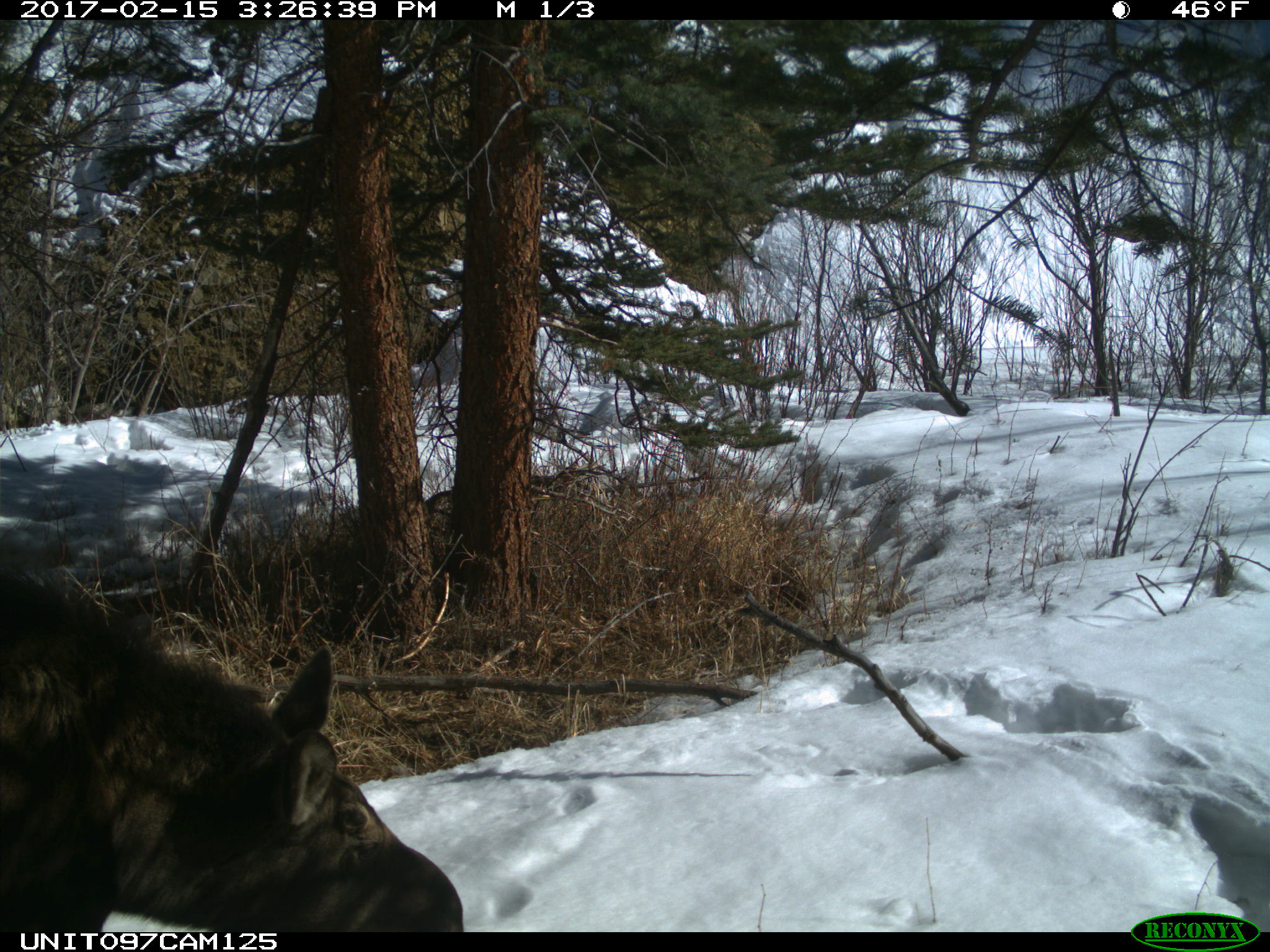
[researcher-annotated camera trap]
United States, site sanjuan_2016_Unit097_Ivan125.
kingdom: Animalia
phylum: Chordata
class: Mammalia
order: Artiodactyla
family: Cervidae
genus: Alces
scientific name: Alces alces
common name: moose